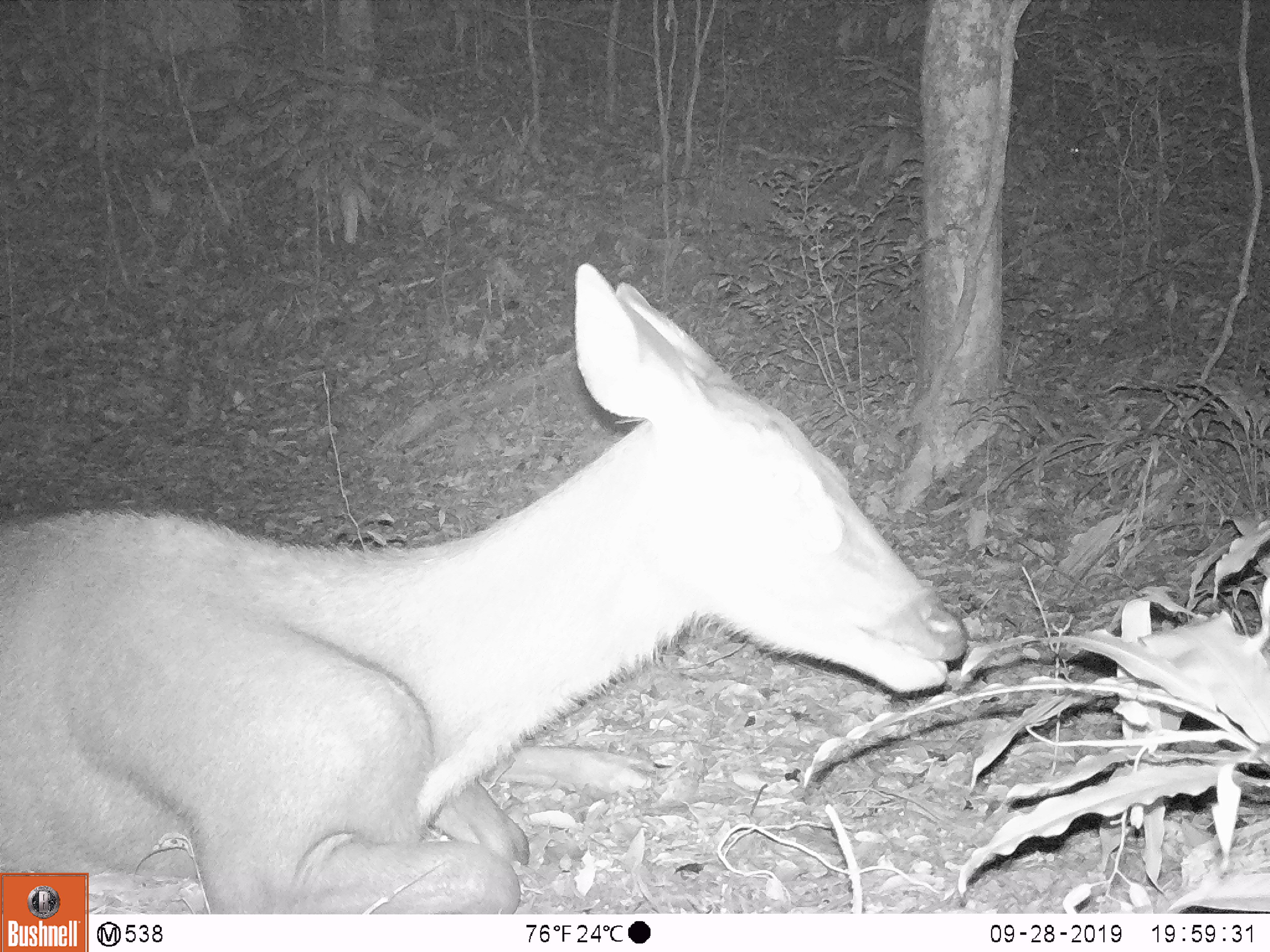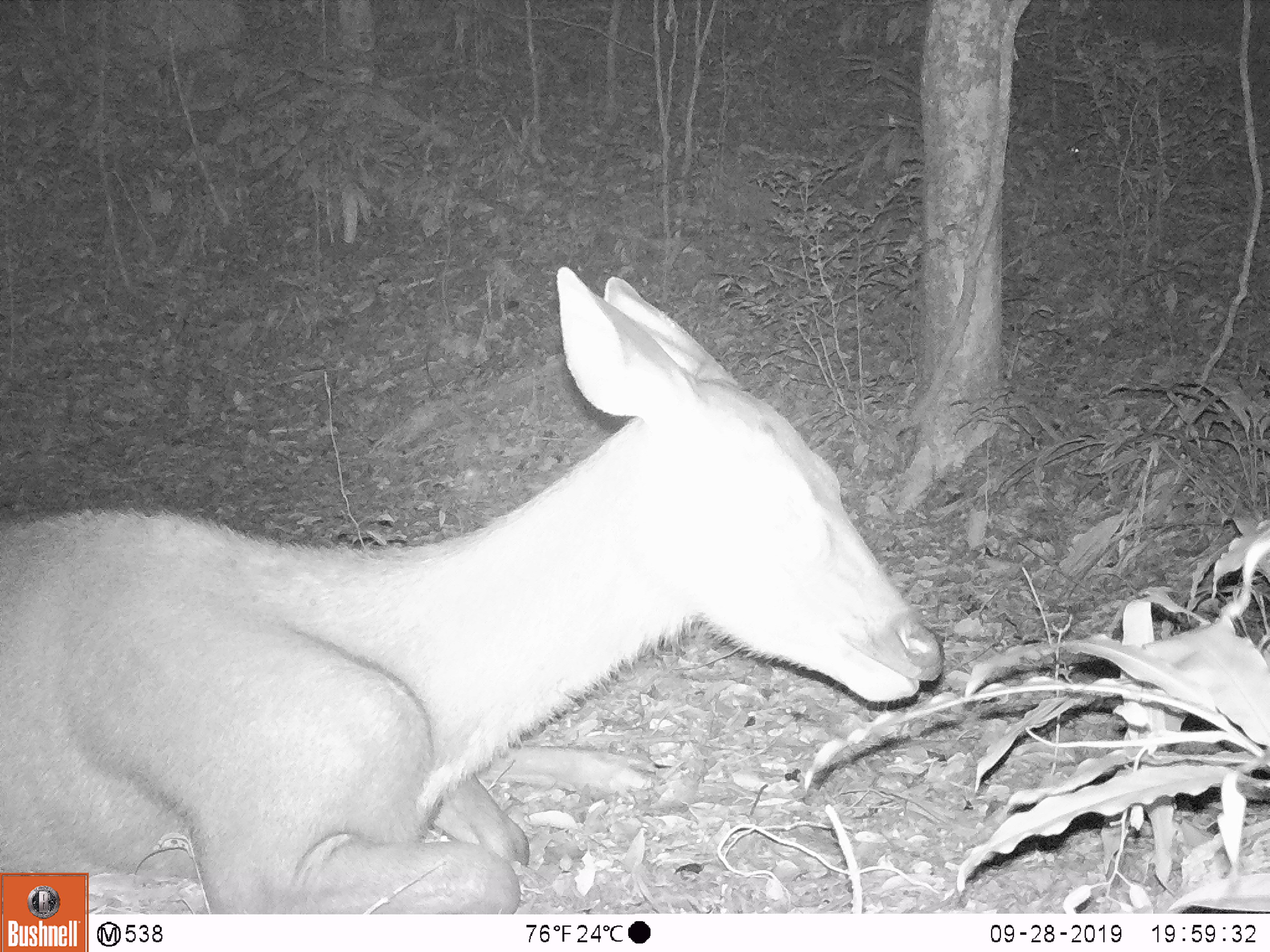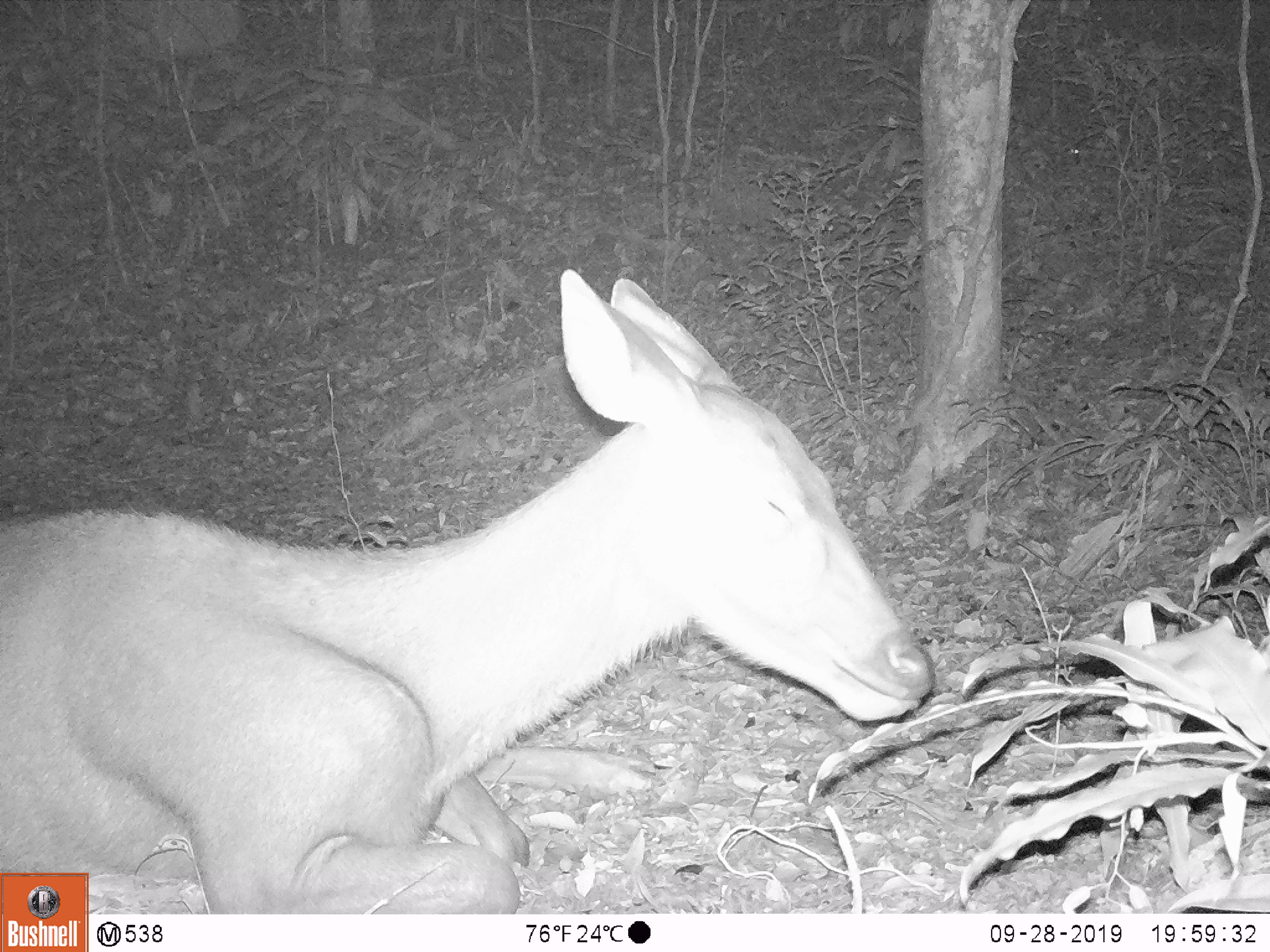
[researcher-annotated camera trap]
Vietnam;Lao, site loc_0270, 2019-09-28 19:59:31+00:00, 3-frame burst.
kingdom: Animalia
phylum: Chordata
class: Mammalia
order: Artiodactyla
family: Cervidae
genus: Rusa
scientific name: Rusa unicolor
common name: sambar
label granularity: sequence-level